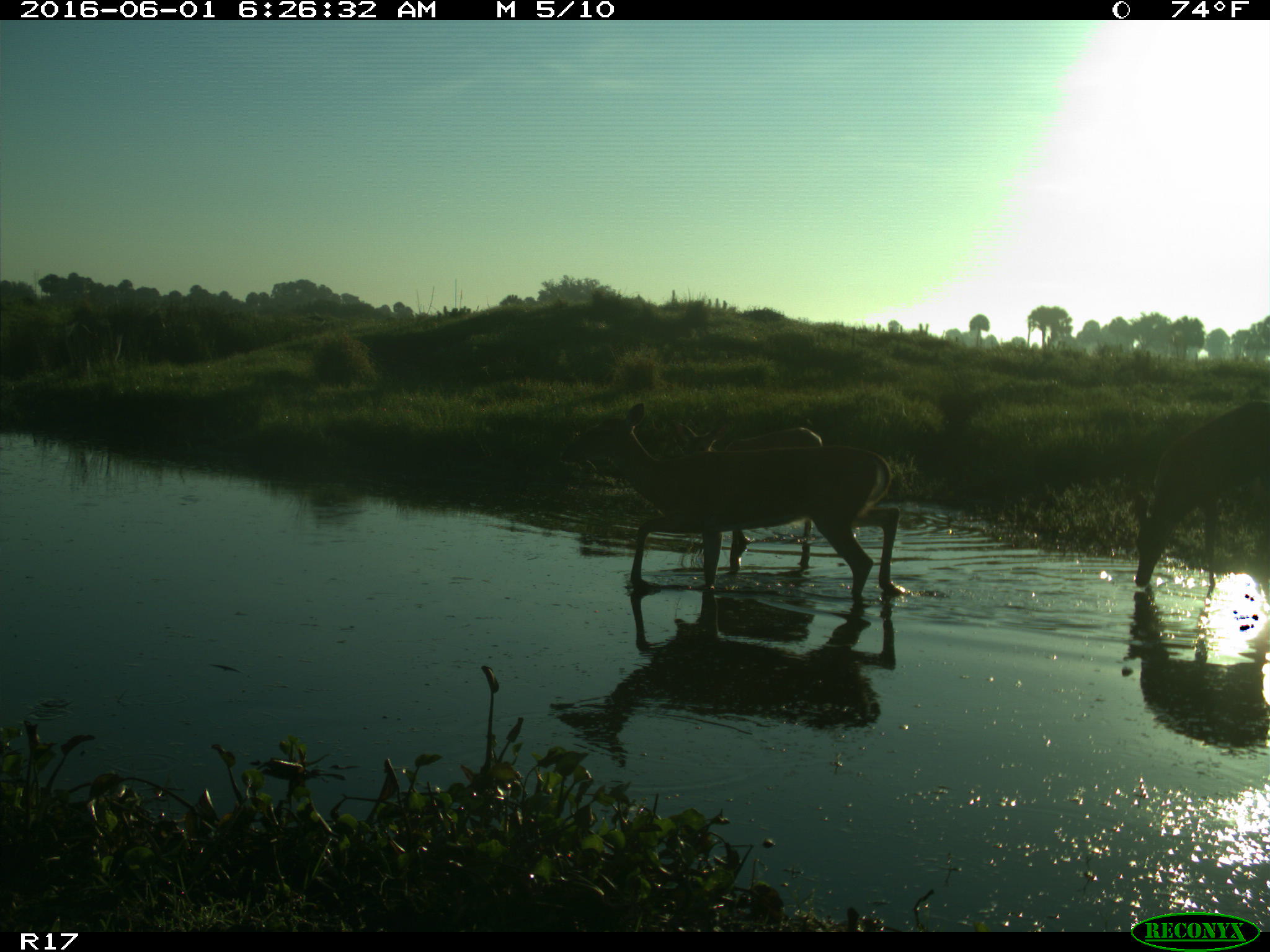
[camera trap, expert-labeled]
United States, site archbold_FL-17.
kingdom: Animalia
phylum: Chordata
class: Mammalia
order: Artiodactyla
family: Cervidae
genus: Odocoileus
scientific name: Odocoileus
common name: deer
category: unidentified deer